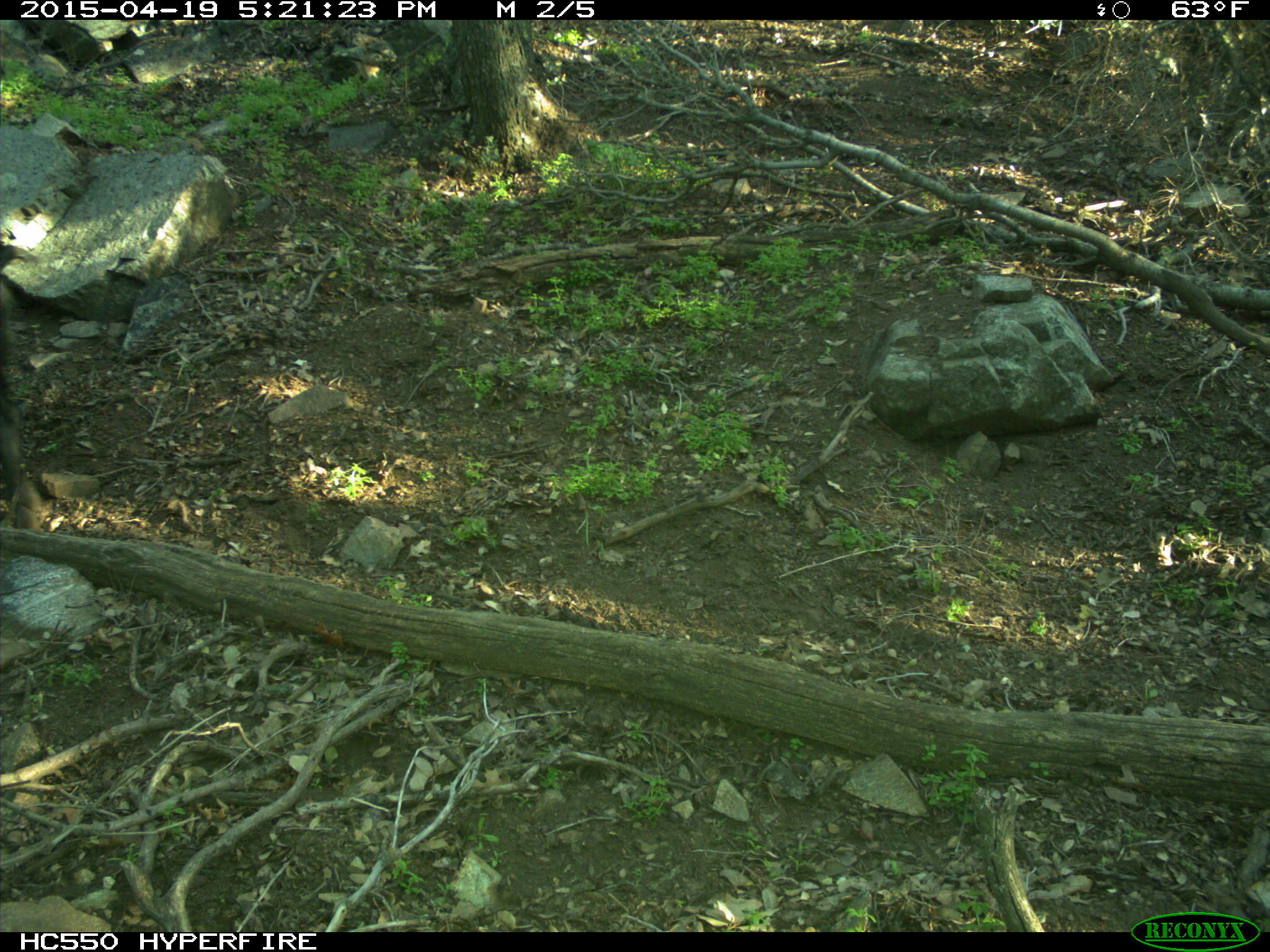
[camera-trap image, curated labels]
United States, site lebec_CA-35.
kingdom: Animalia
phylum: Chordata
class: Mammalia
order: Artiodactyla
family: Suidae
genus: Sus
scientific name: Sus scrofa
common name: wild boar